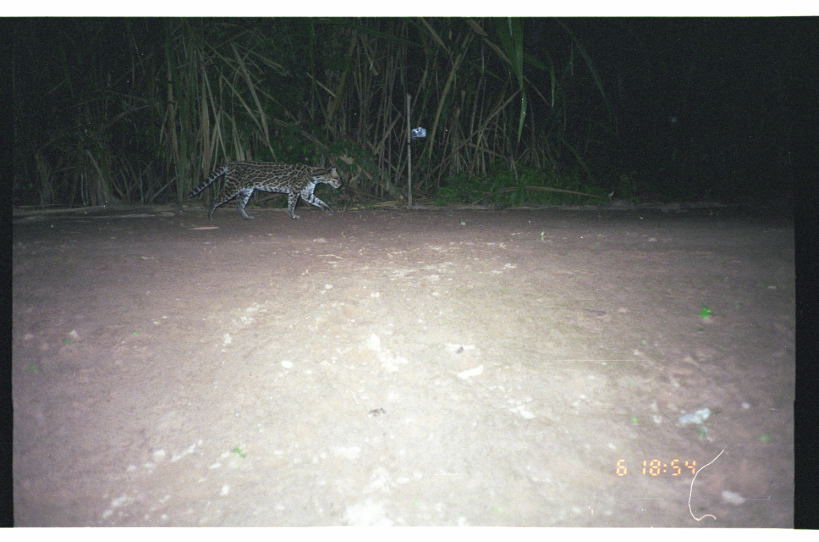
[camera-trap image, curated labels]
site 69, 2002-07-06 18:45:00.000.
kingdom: Animalia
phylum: Chordata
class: Mammalia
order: Carnivora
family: Felidae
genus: Leopardus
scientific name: Leopardus pardalis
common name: ocelot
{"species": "Leopardus pardalis (ocelot)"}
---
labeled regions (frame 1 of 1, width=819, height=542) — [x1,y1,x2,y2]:
leopardus pardalis: [181,159,344,224]